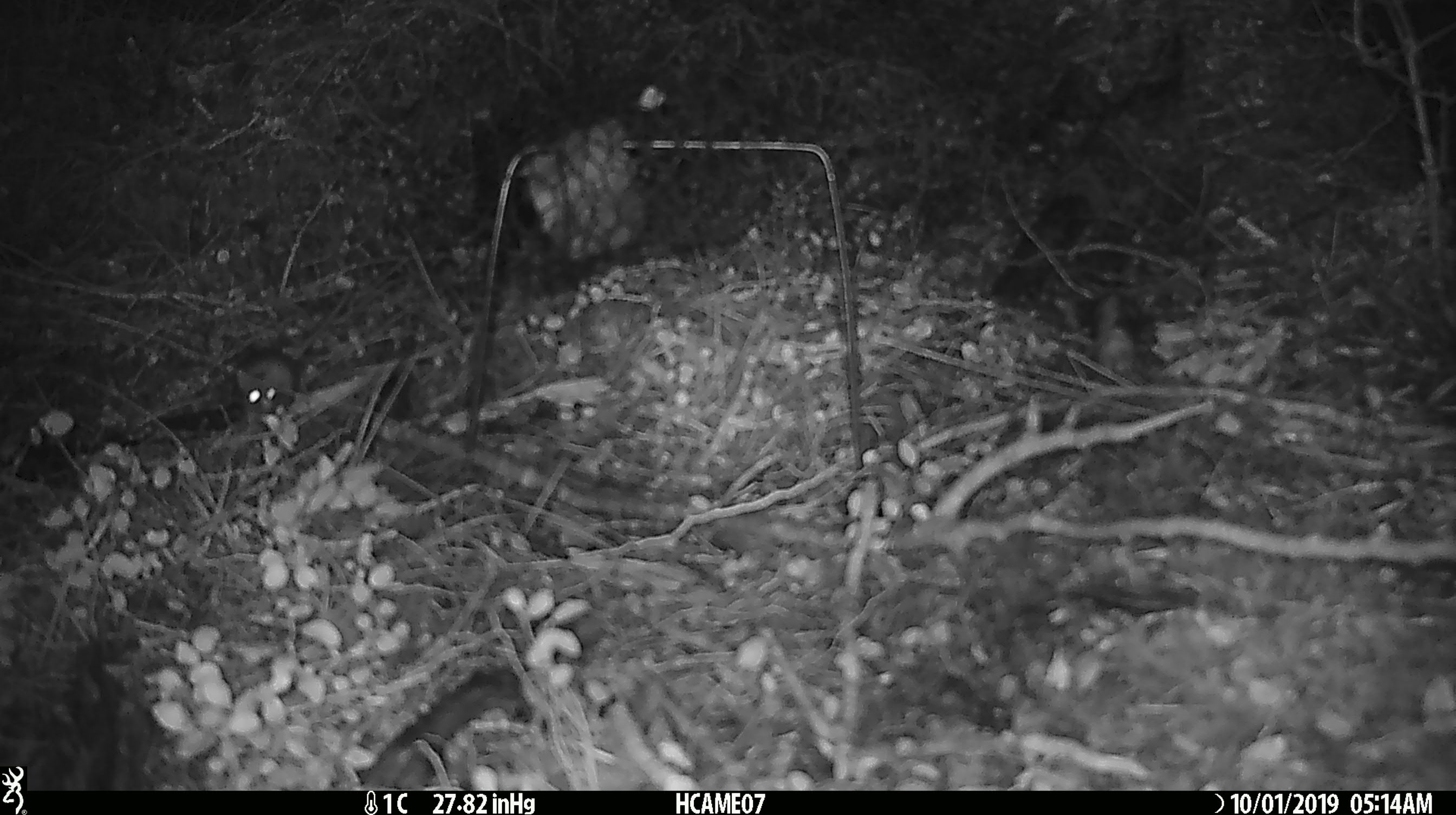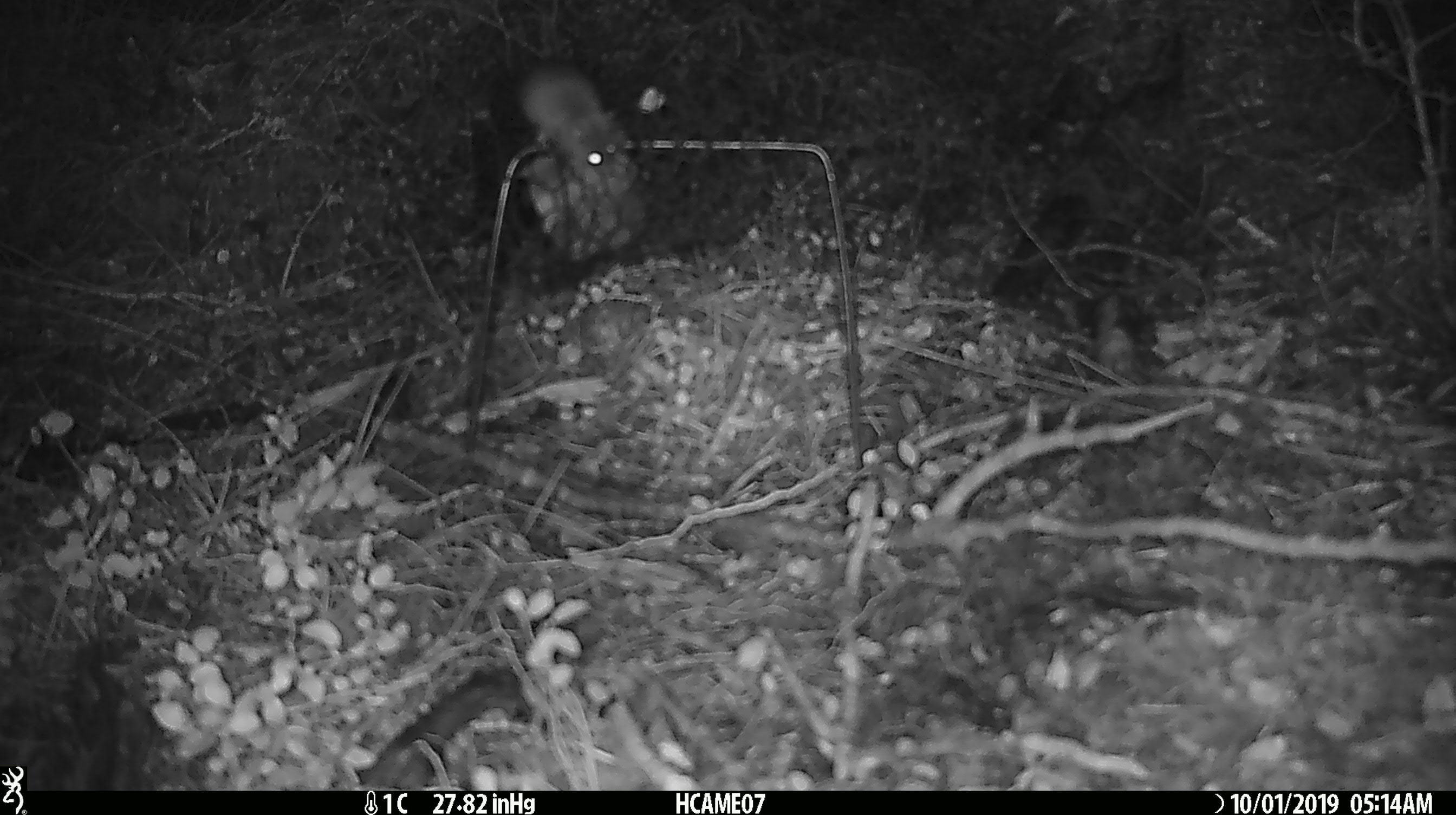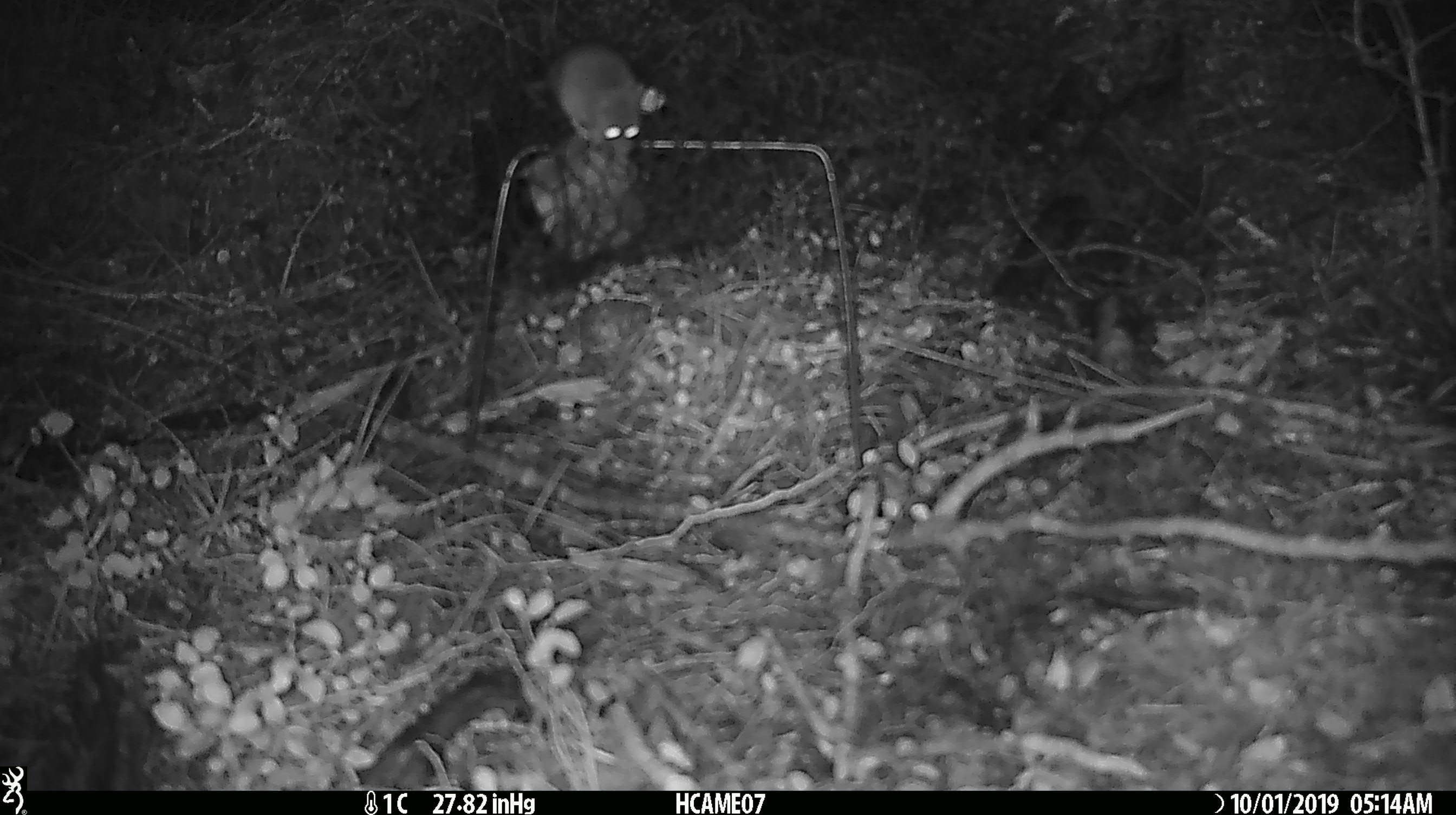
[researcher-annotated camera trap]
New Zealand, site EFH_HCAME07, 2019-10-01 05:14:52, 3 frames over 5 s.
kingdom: Animalia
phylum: Chordata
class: Mammalia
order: Rodentia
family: Muridae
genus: Mus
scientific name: Mus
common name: mouse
Mouse (Mus).